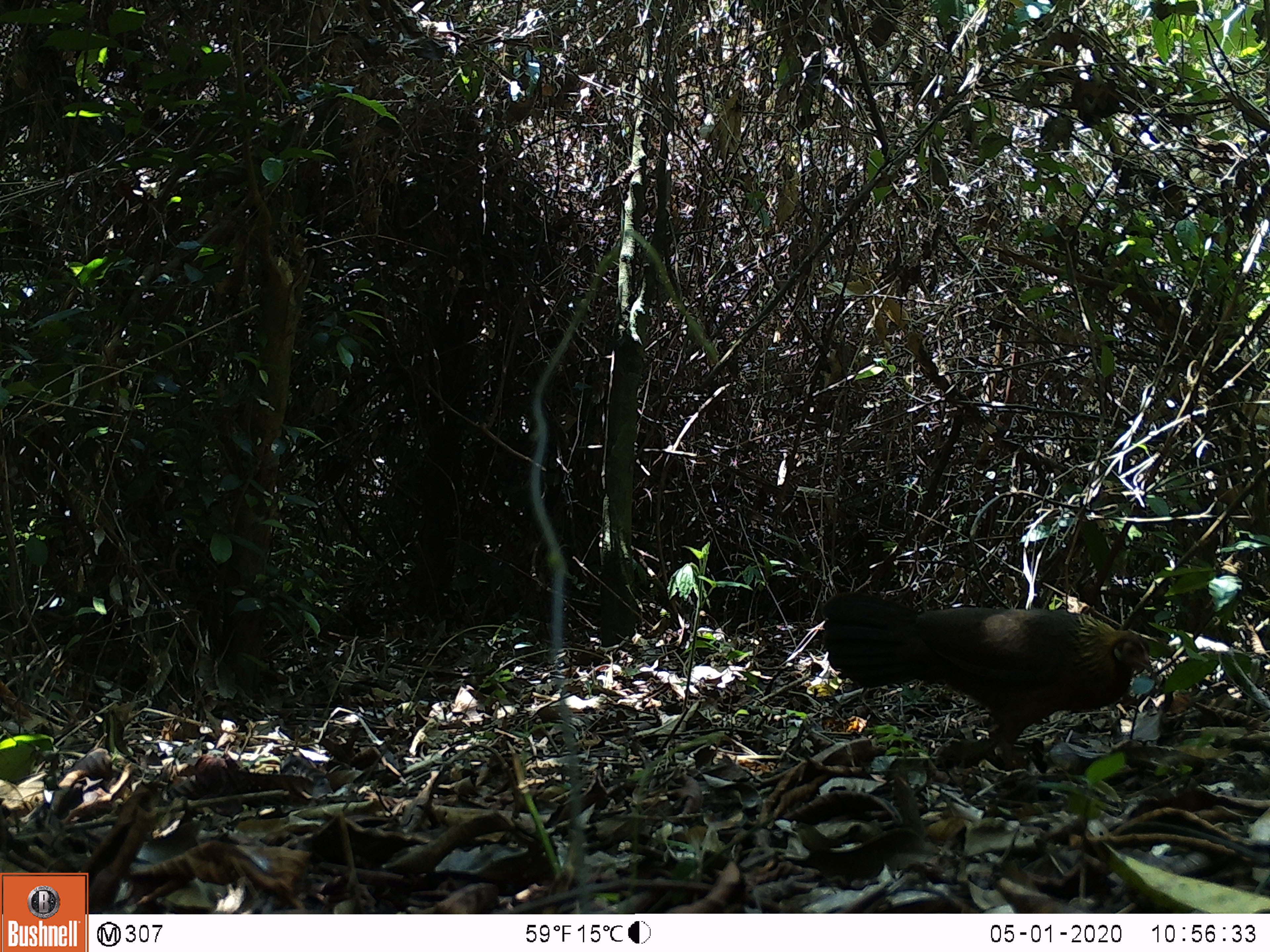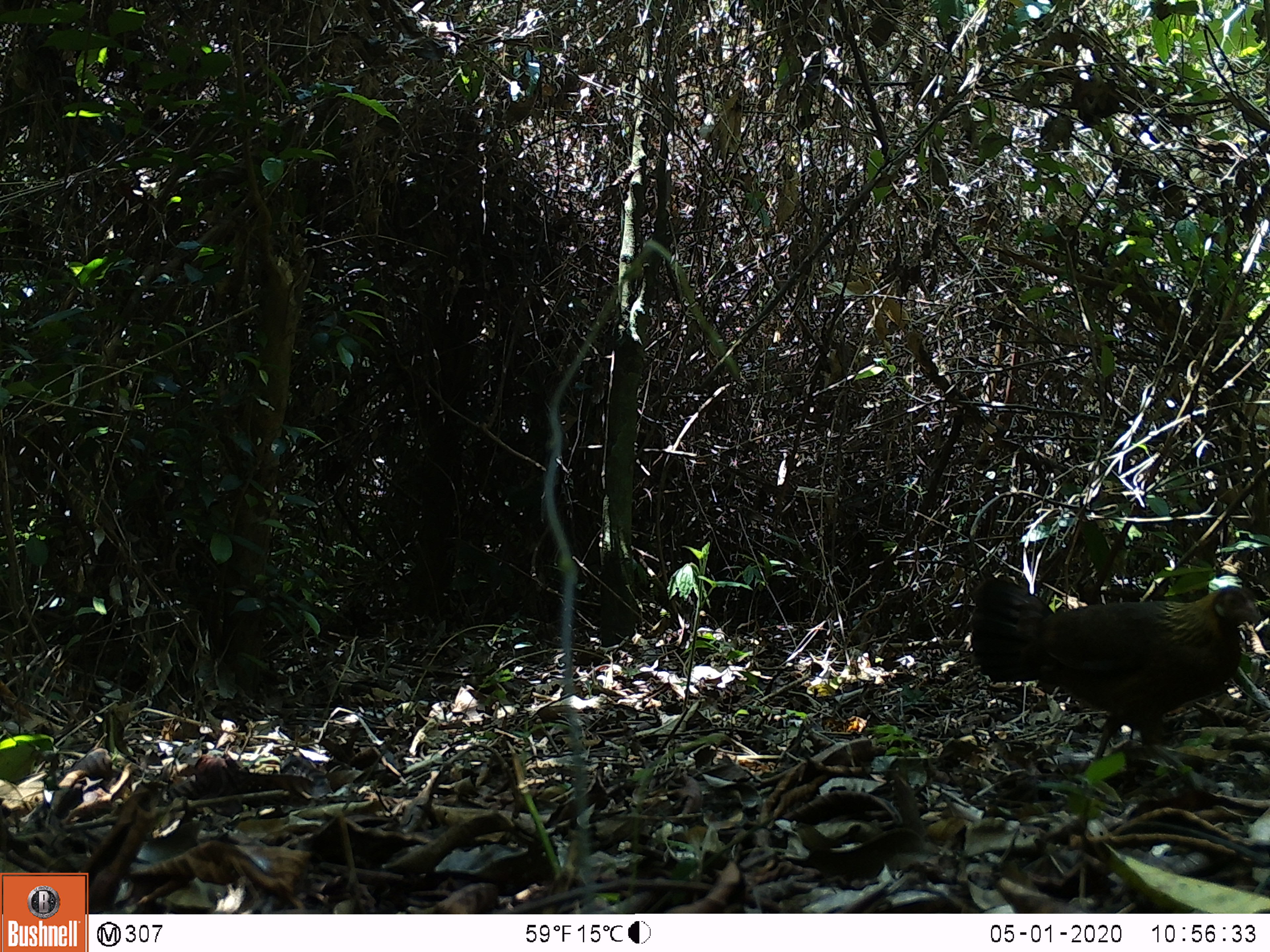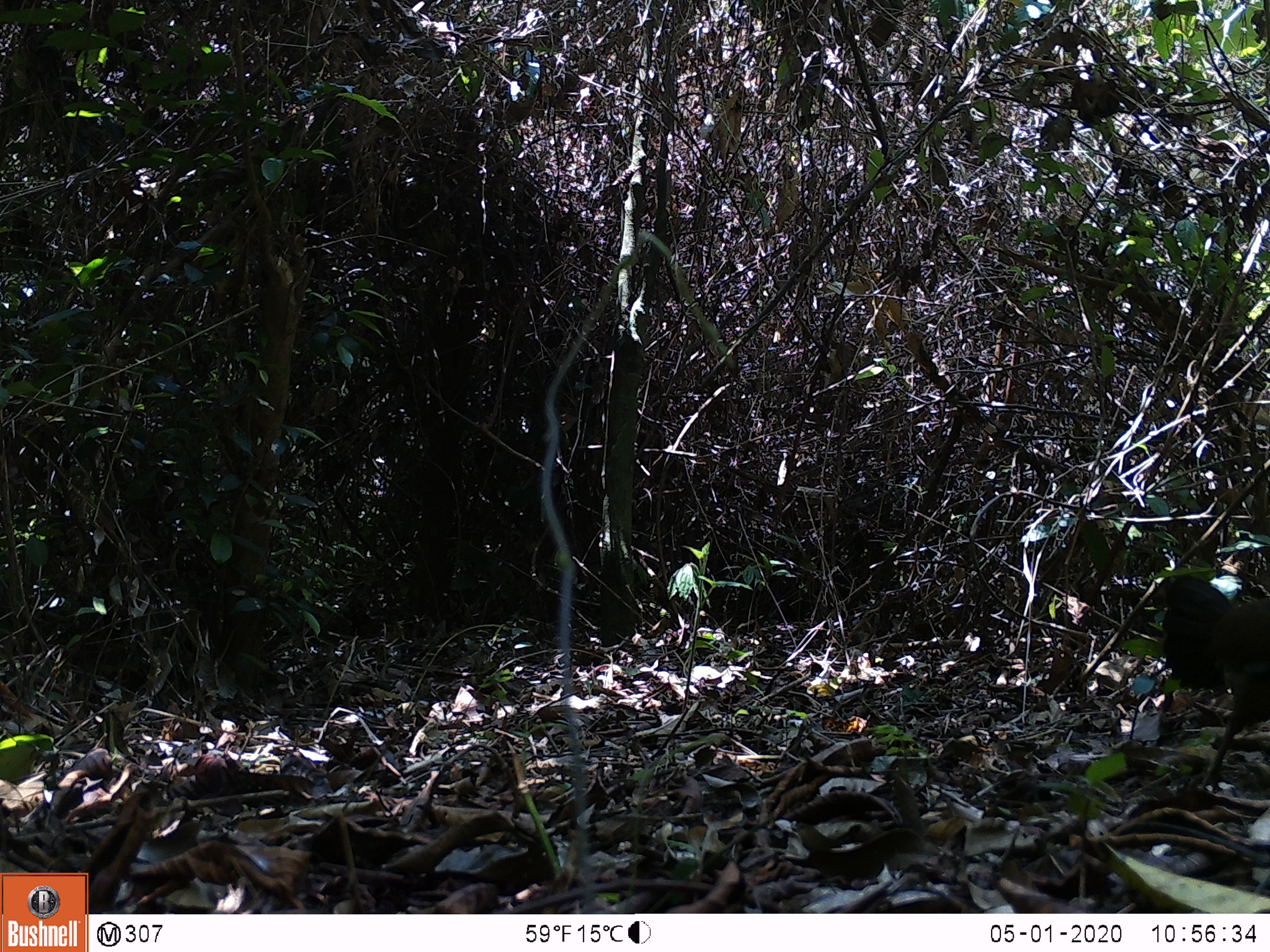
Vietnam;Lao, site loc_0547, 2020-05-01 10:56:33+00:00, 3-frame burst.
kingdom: Animalia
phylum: Chordata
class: Aves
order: Galliformes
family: Phasianidae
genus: Gallus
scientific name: Gallus gallus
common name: red junglefowl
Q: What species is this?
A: Red junglefowl (Gallus gallus).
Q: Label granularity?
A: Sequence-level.